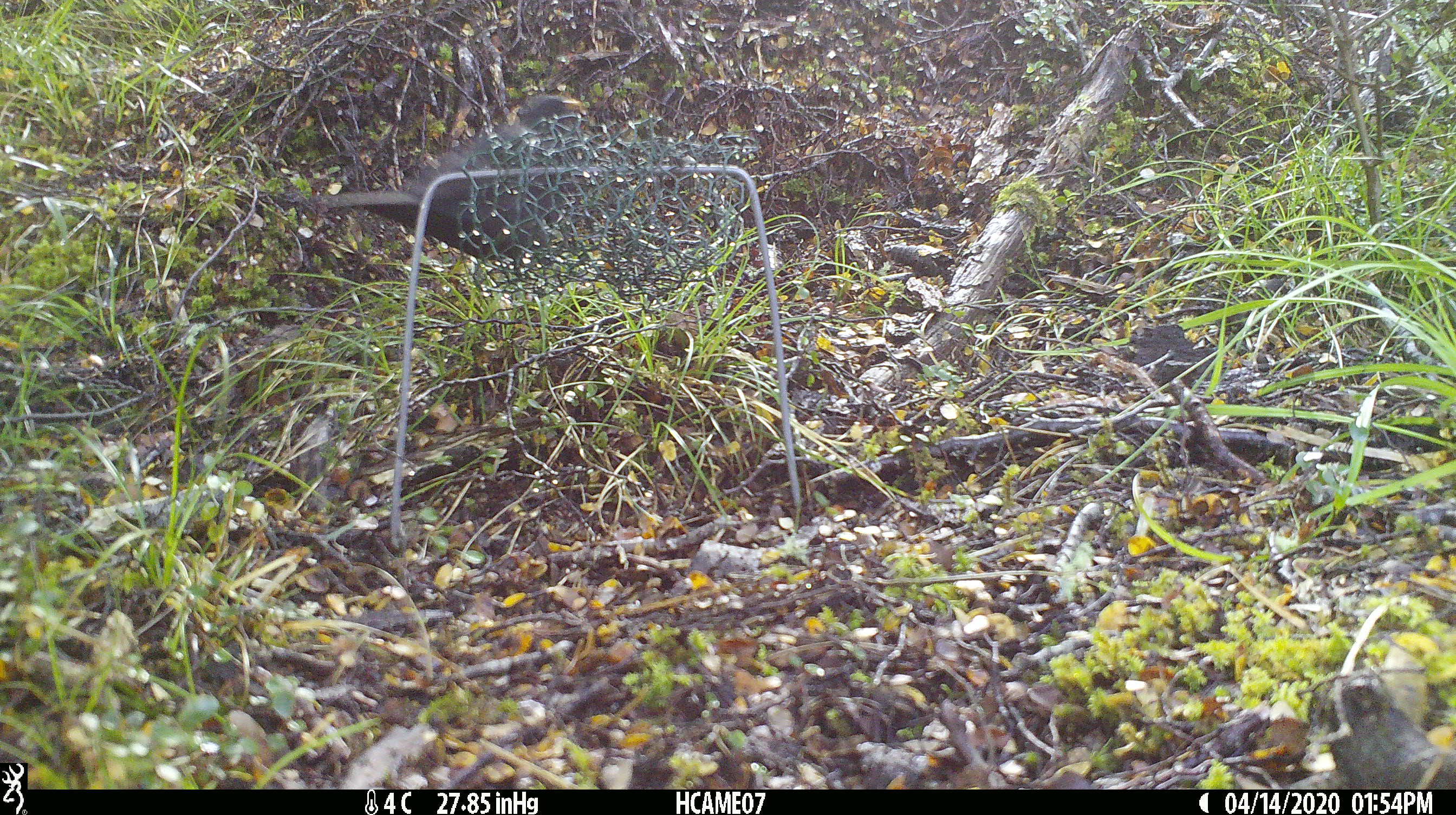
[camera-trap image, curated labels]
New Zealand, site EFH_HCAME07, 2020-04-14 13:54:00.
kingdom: Animalia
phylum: Chordata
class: Aves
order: Passeriformes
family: Turdidae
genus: Turdus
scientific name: Turdus merula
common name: eurasian blackbird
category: blackbird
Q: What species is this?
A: Blackbird (eurasian blackbird) (Turdus merula).